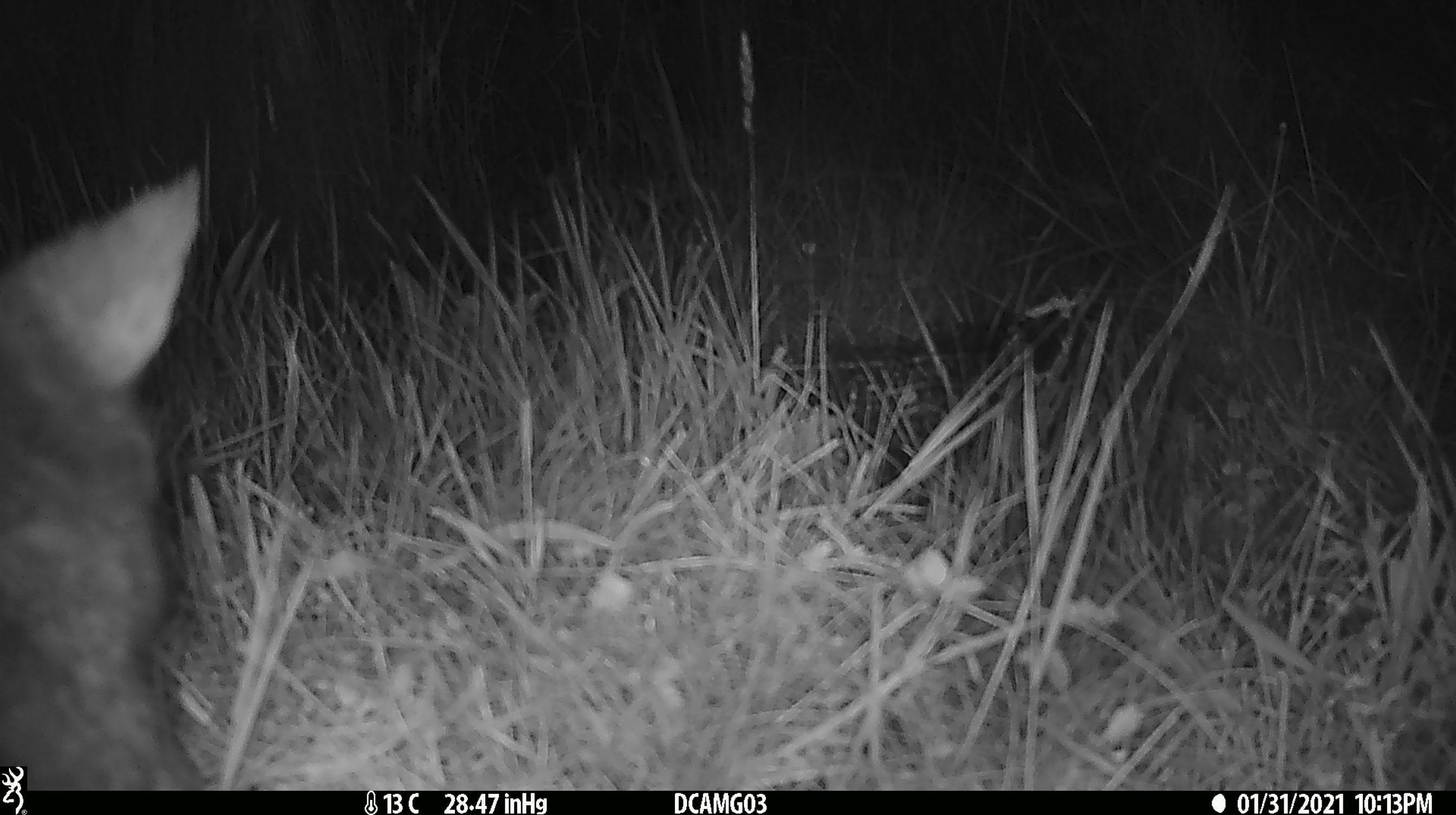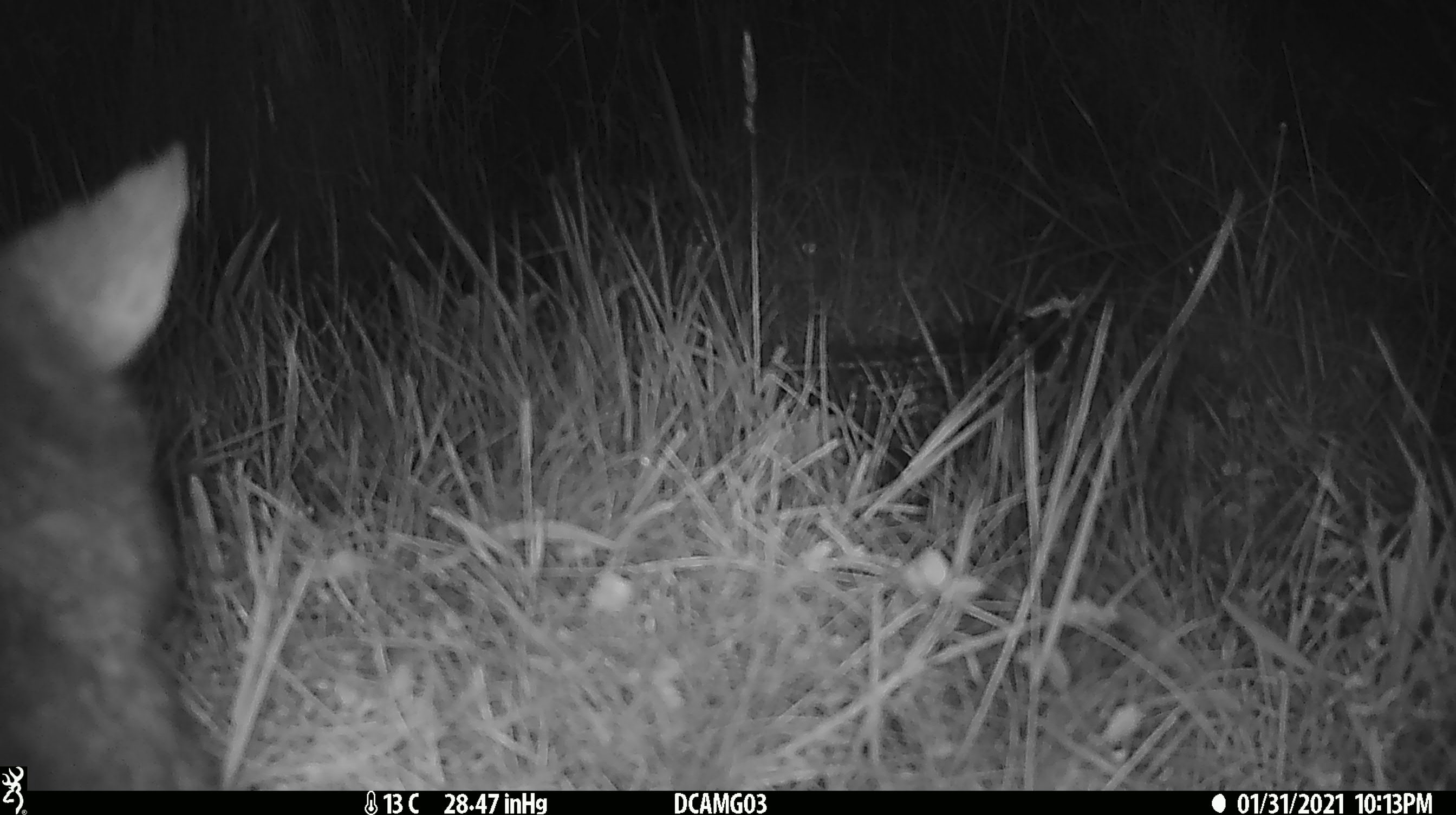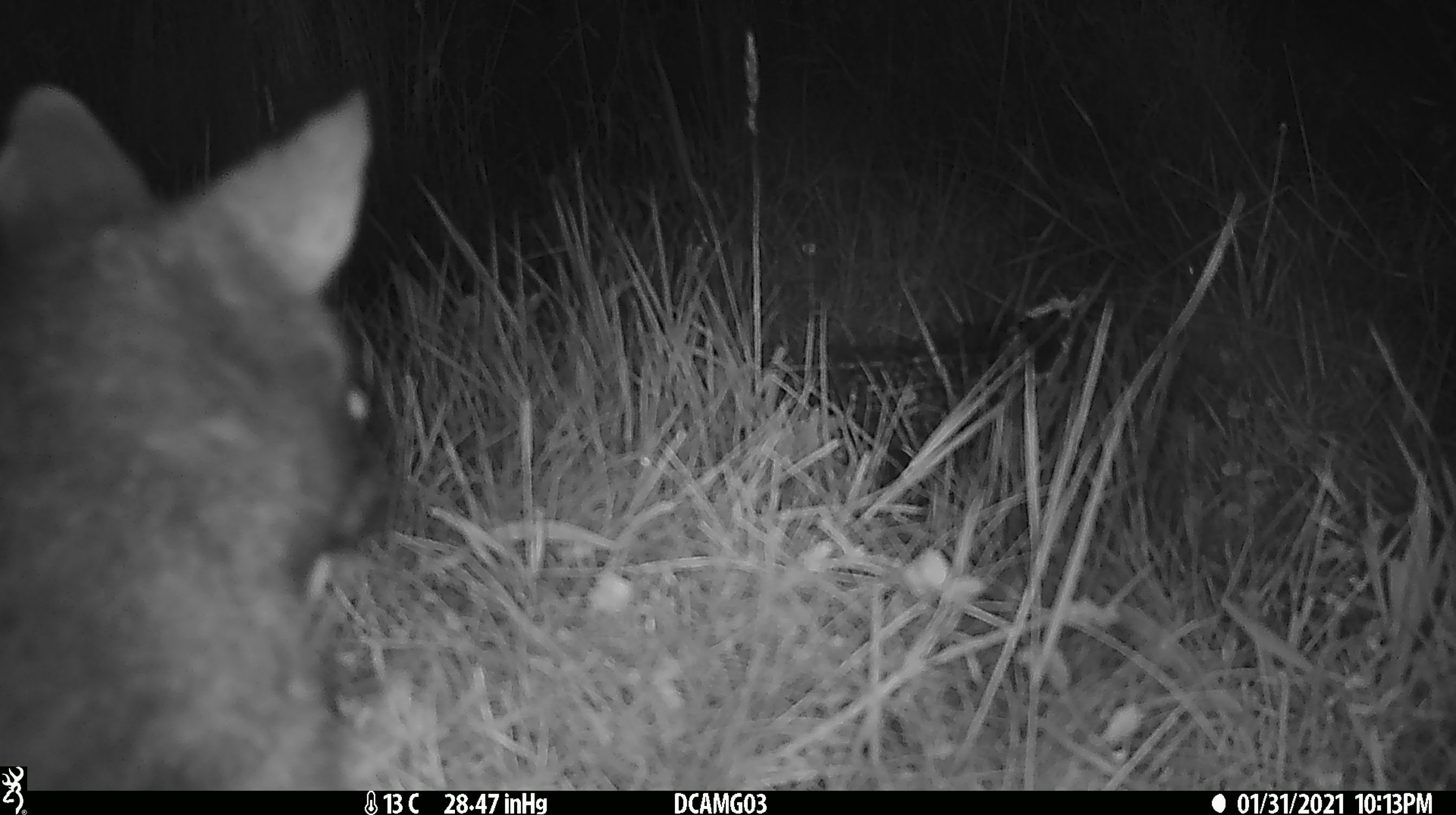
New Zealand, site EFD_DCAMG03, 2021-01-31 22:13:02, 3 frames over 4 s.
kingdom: Animalia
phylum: Chordata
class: Mammalia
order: Diprotodontia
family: Phalangeridae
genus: Trichosurus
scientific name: Trichosurus vulpecula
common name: common brushtail possum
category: possum